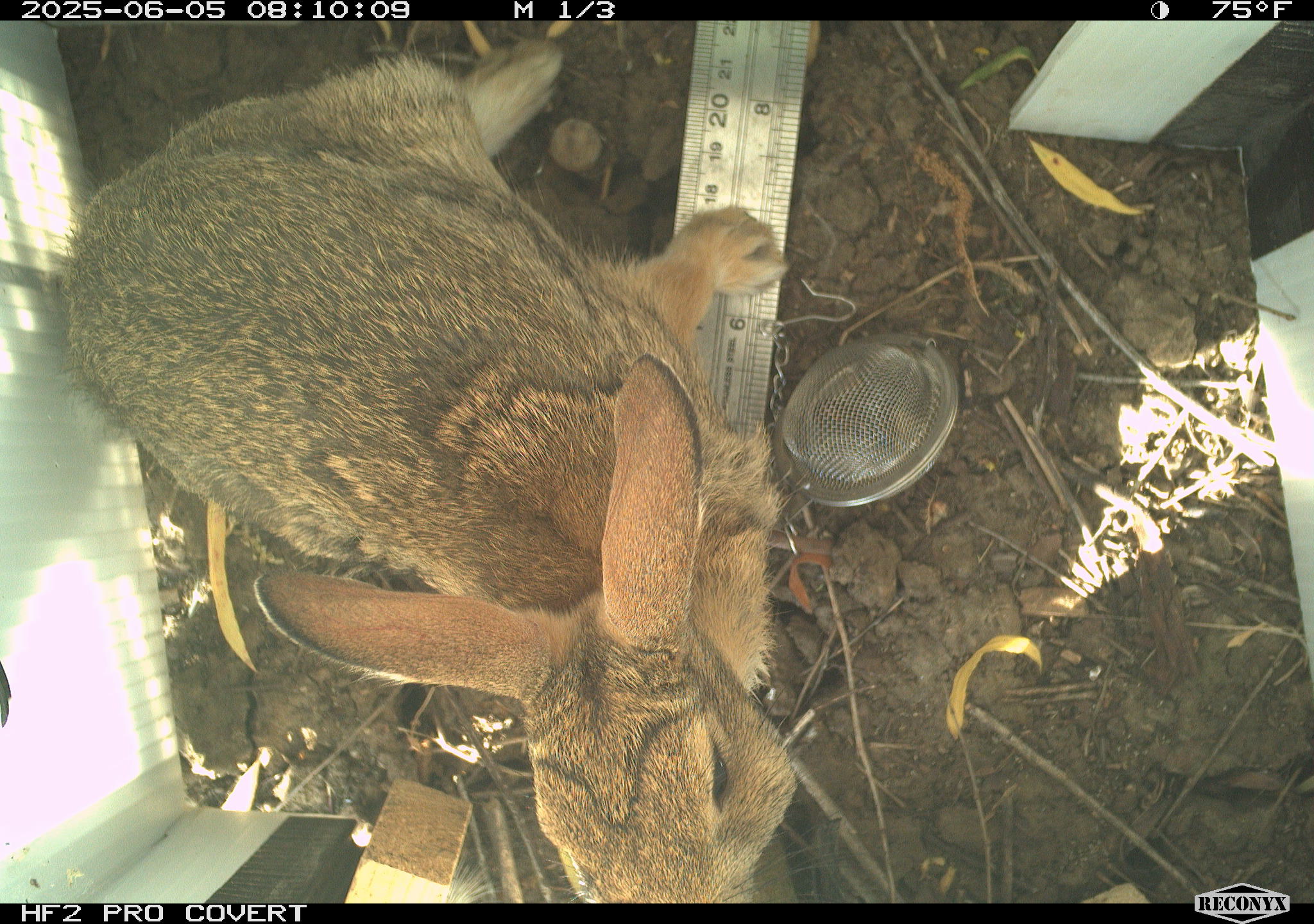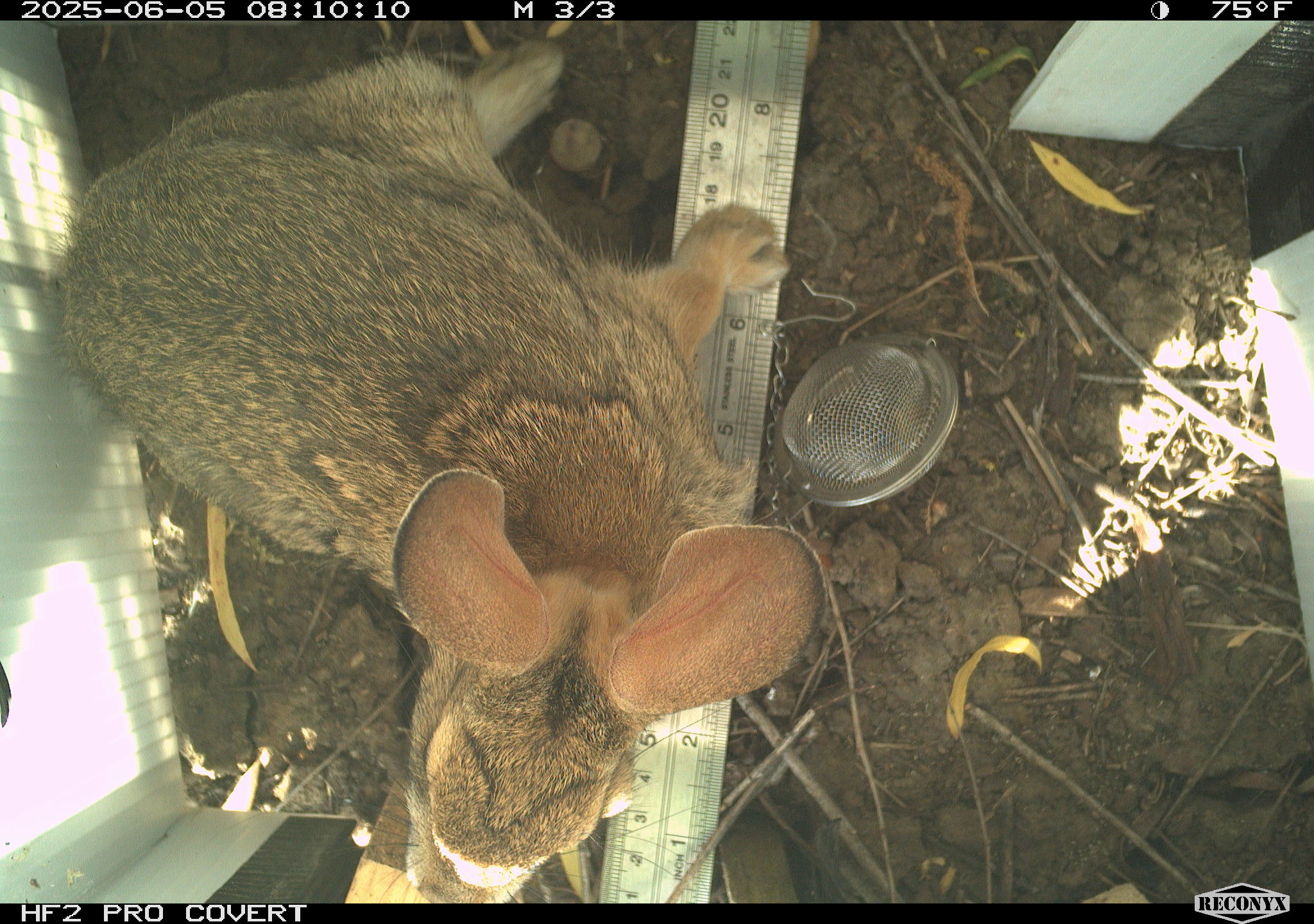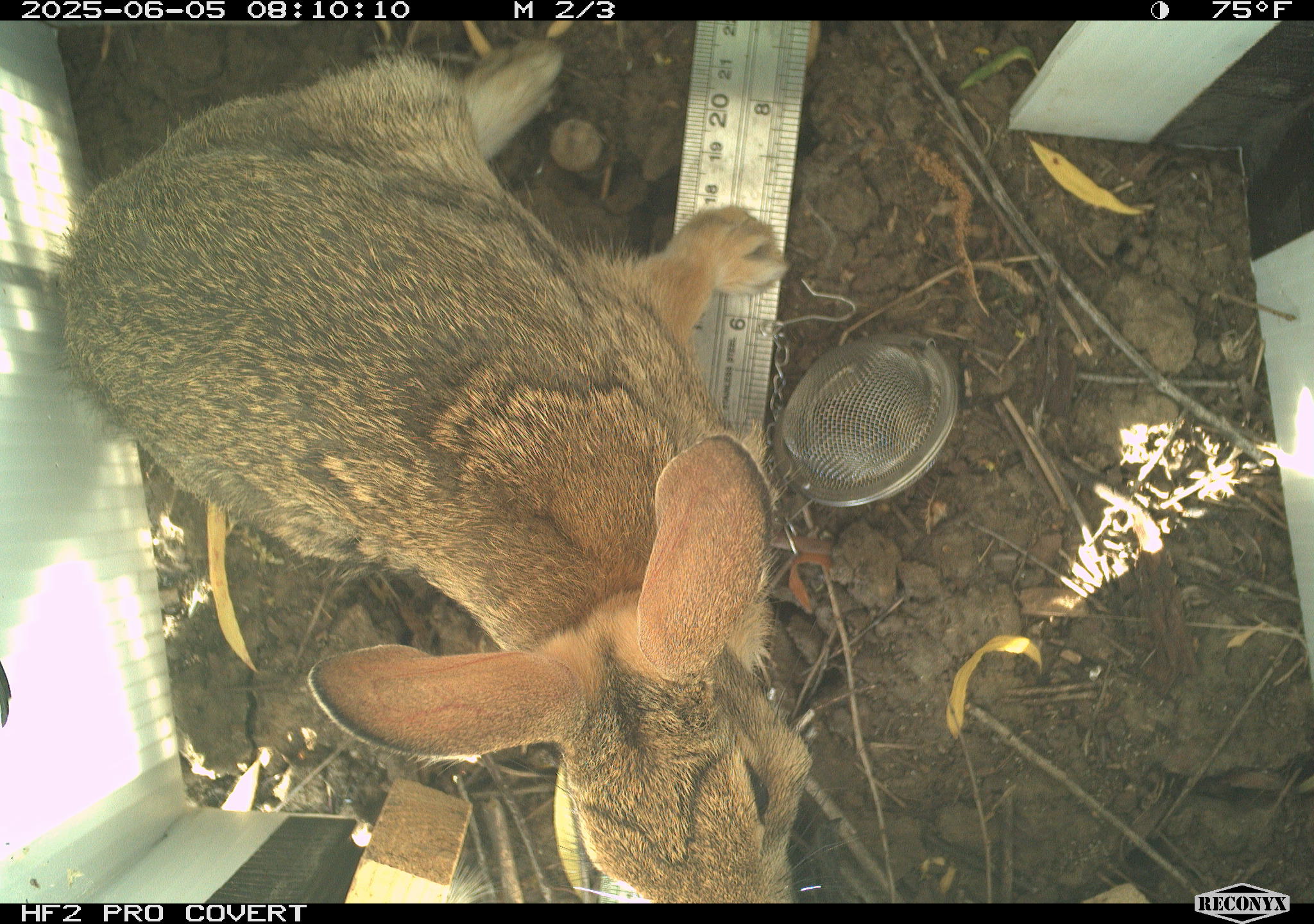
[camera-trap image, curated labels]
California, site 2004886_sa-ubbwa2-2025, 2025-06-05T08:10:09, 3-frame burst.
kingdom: Animalia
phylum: Chordata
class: Mammalia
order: Lagomorpha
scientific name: Lagomorpha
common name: hares, rabbits, and pikas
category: lagomorpha order